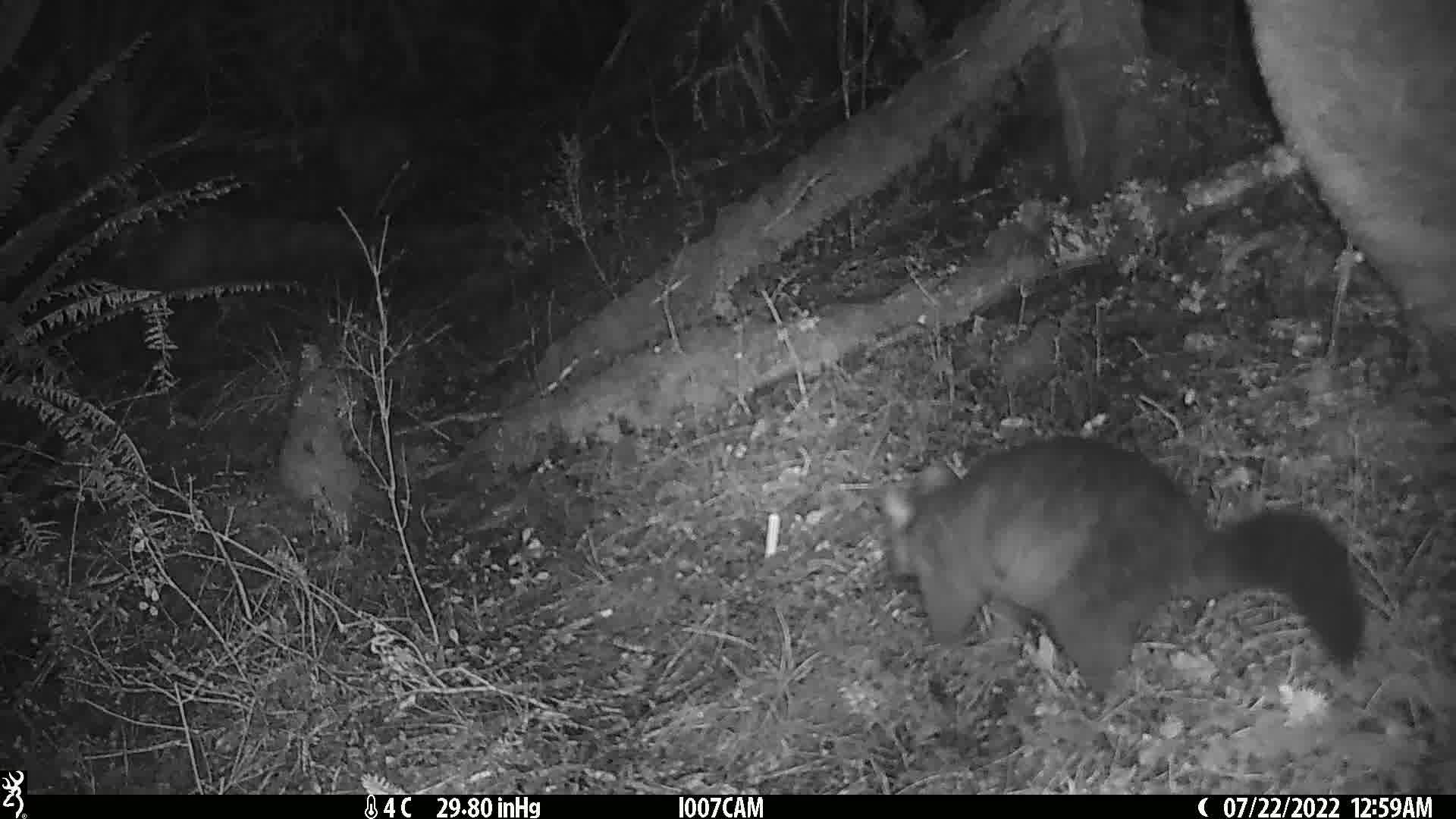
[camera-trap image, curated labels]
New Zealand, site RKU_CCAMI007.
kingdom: Animalia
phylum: Chordata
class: Mammalia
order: Diprotodontia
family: Phalangeridae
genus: Trichosurus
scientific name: Trichosurus vulpecula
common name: common brushtail possum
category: possum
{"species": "possum (common brushtail possum) (Trichosurus vulpecula)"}